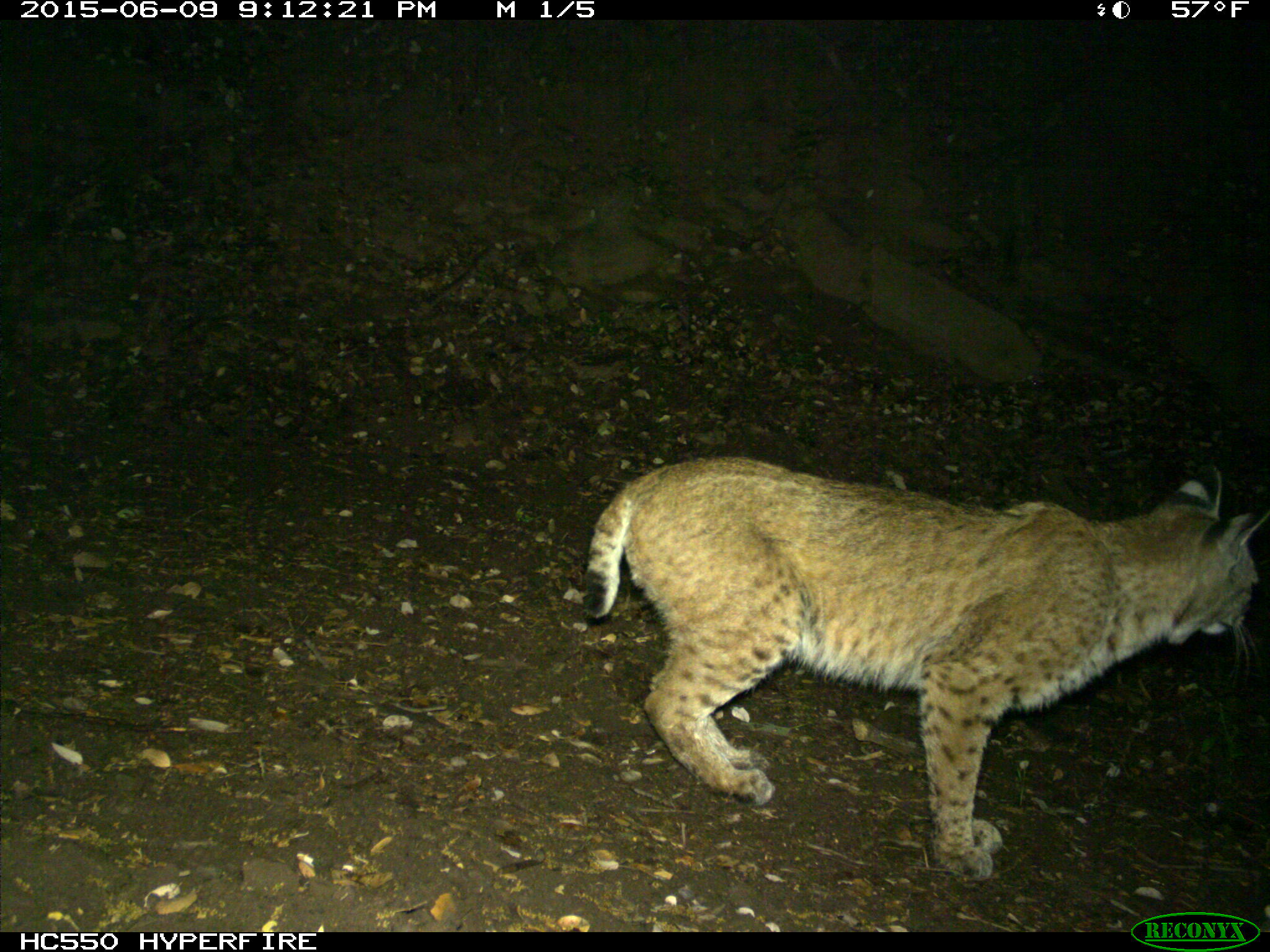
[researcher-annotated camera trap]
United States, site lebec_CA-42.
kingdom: Animalia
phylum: Chordata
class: Mammalia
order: Carnivora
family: Felidae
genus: Lynx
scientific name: Lynx rufus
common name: bobcat